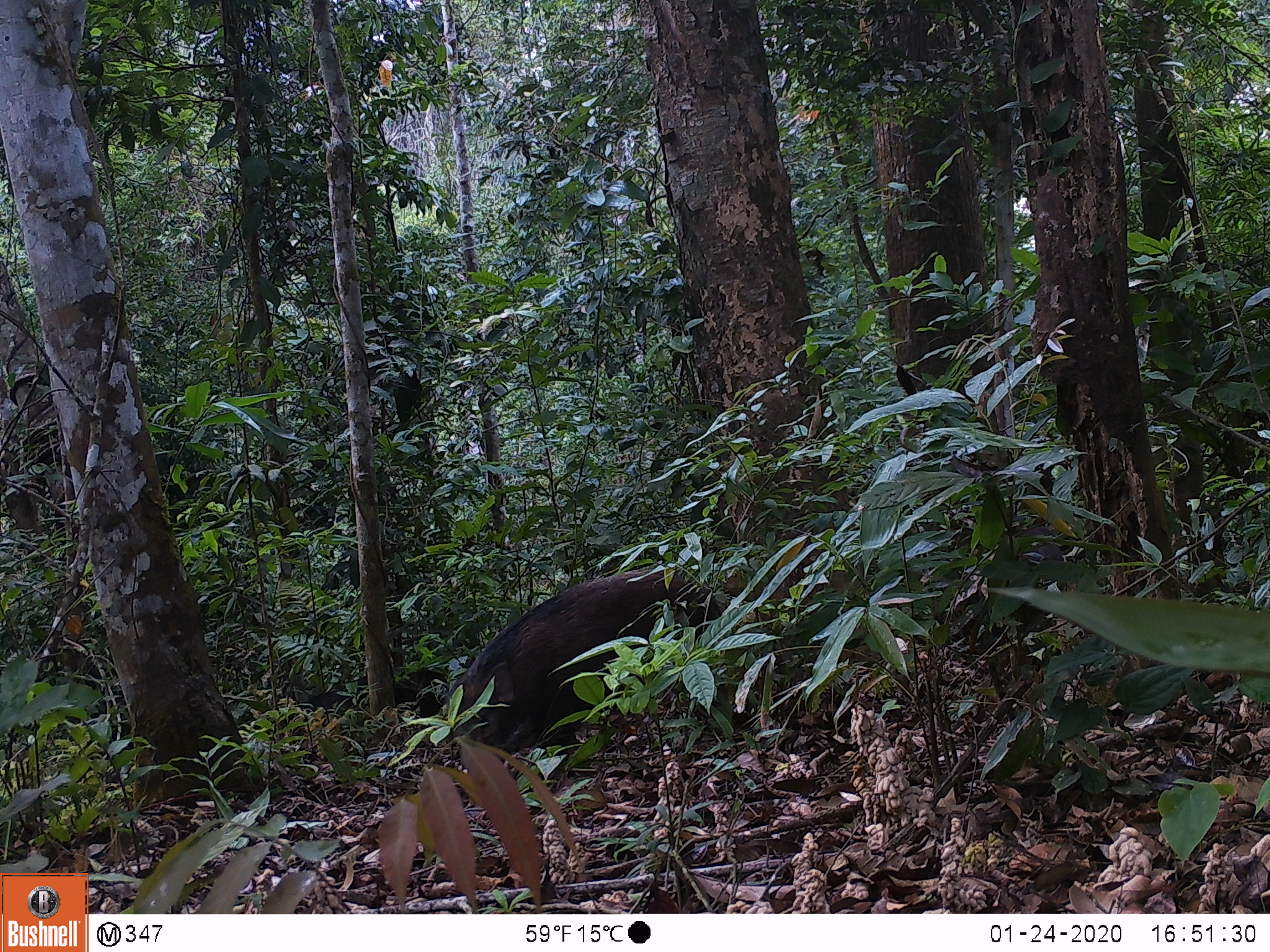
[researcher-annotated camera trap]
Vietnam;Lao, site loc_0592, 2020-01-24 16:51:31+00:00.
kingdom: Animalia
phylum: Chordata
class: Mammalia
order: Artiodactyla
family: Suidae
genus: Sus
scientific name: Sus scrofa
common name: eurasian wild pig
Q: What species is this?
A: Eurasian wild pig (Sus scrofa).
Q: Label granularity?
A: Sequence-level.